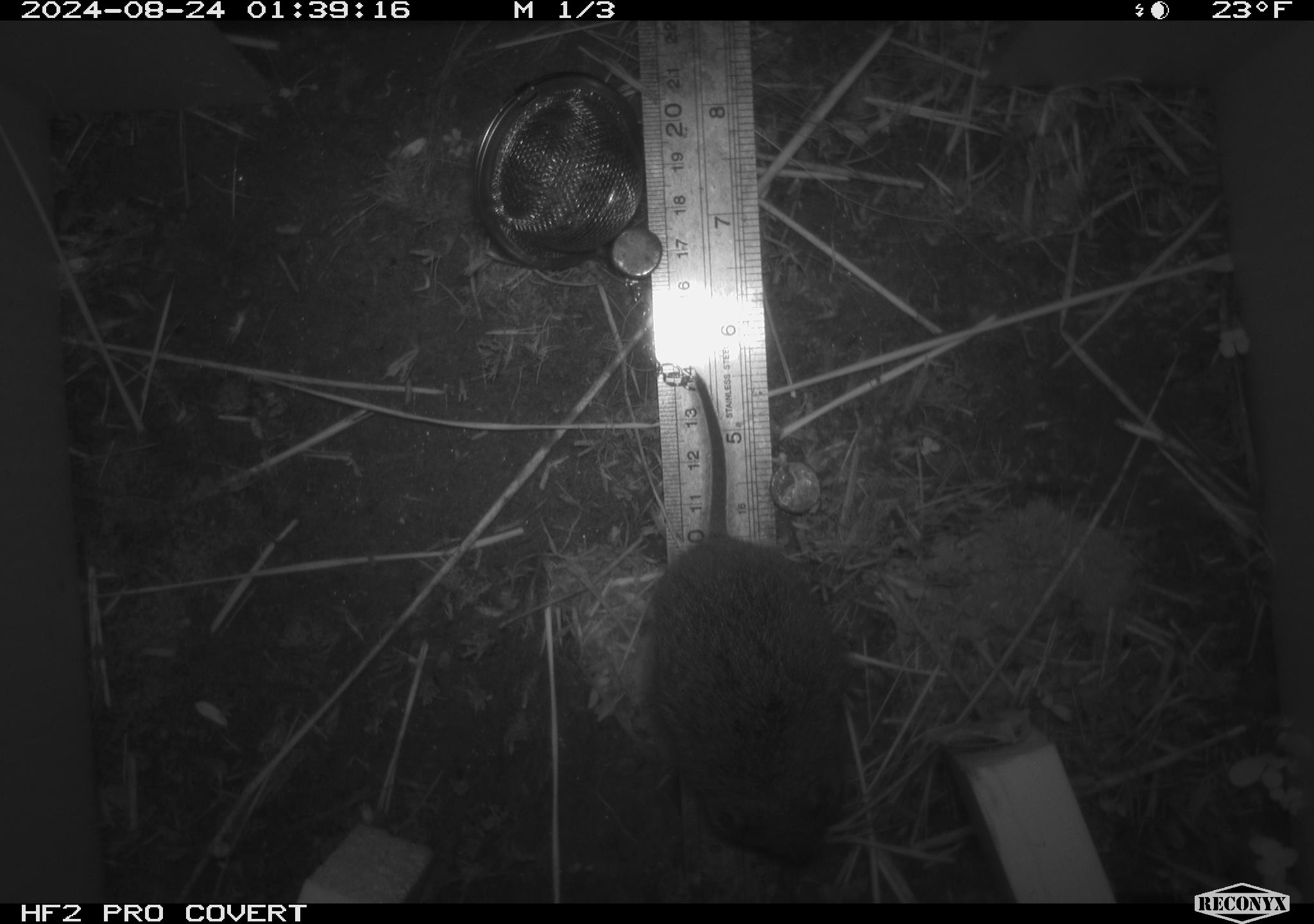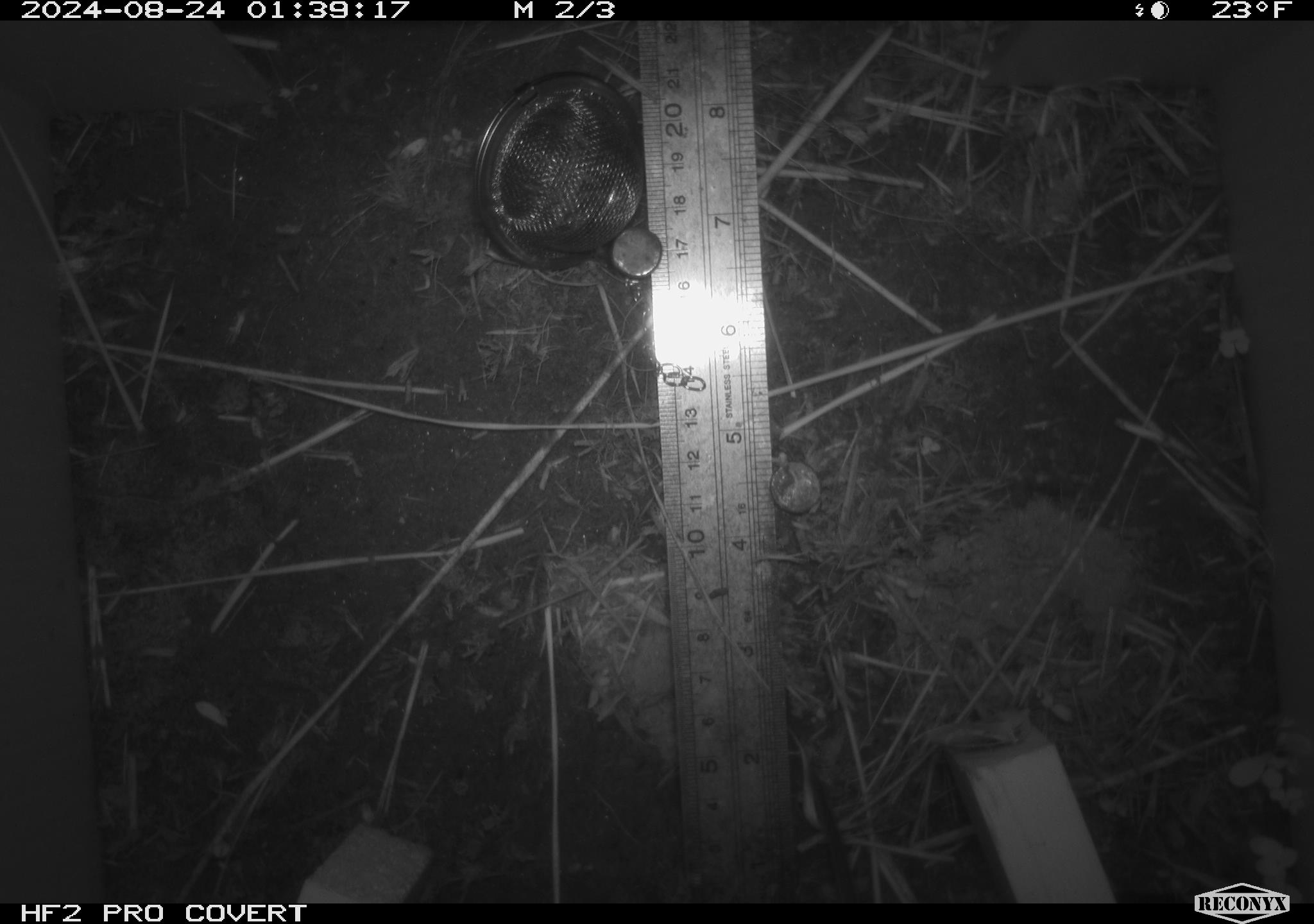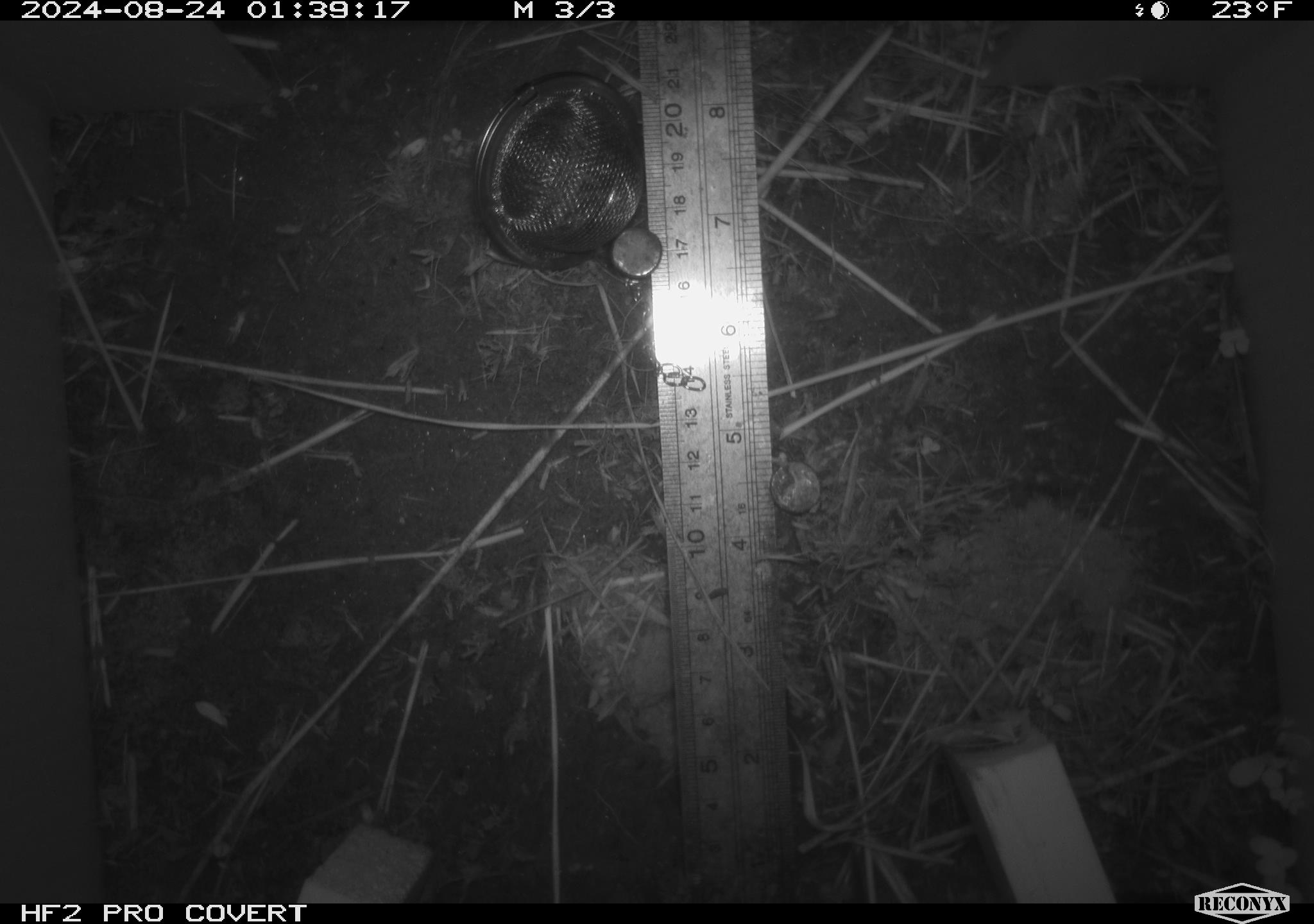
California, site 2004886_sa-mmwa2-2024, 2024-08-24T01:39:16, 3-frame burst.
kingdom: Animalia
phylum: Chordata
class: Mammalia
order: Rodentia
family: Cricetidae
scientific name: Arvicolinae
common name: voles, lemmings, and muskrats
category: arvicolinae subfamily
Arvicolinae subfamily (voles, lemmings, and muskrats) (Arvicolinae).